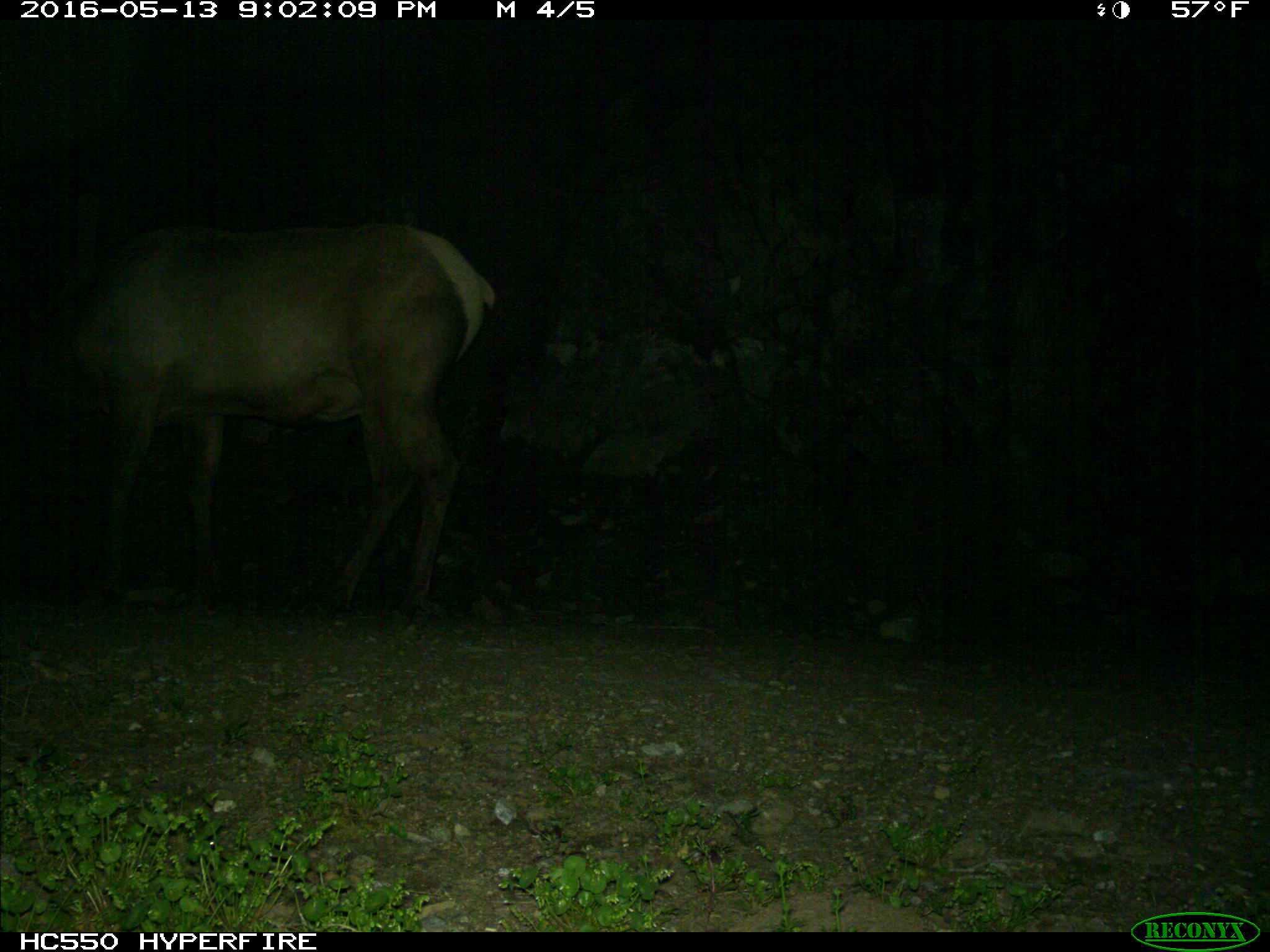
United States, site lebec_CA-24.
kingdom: Animalia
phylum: Chordata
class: Mammalia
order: Artiodactyla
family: Cervidae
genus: Cervus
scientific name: Cervus canadensis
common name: elk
Cervus canadensis (elk).